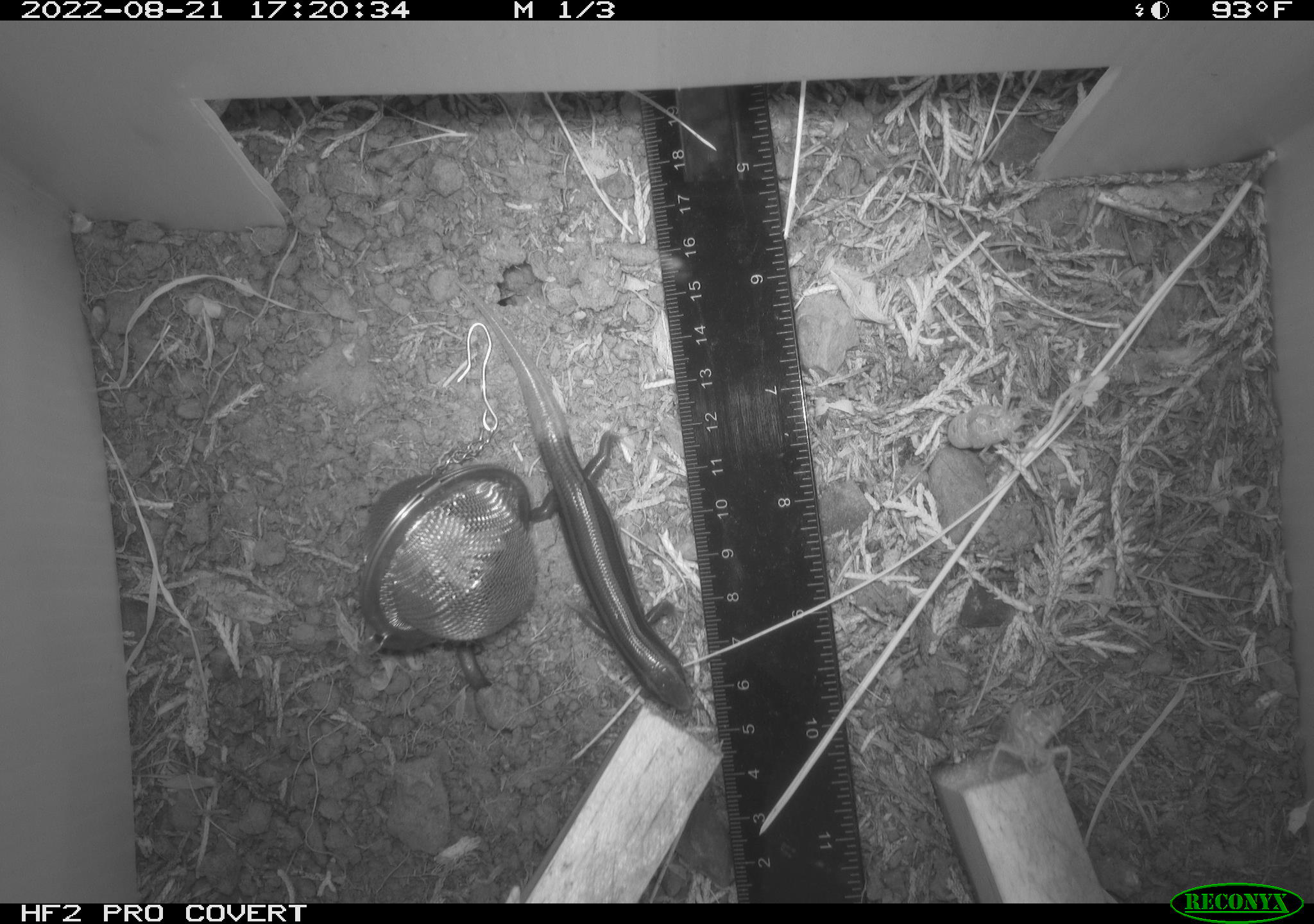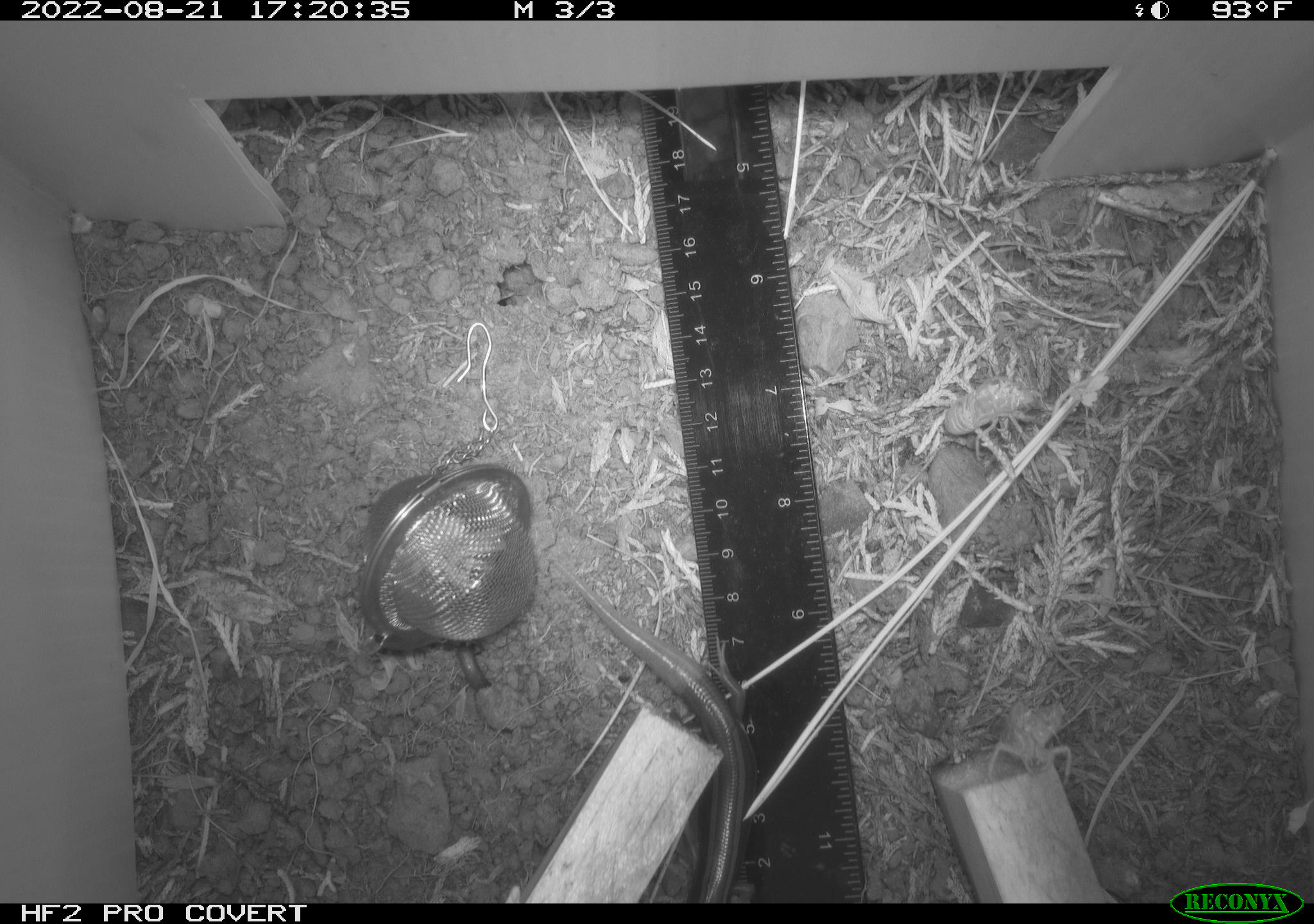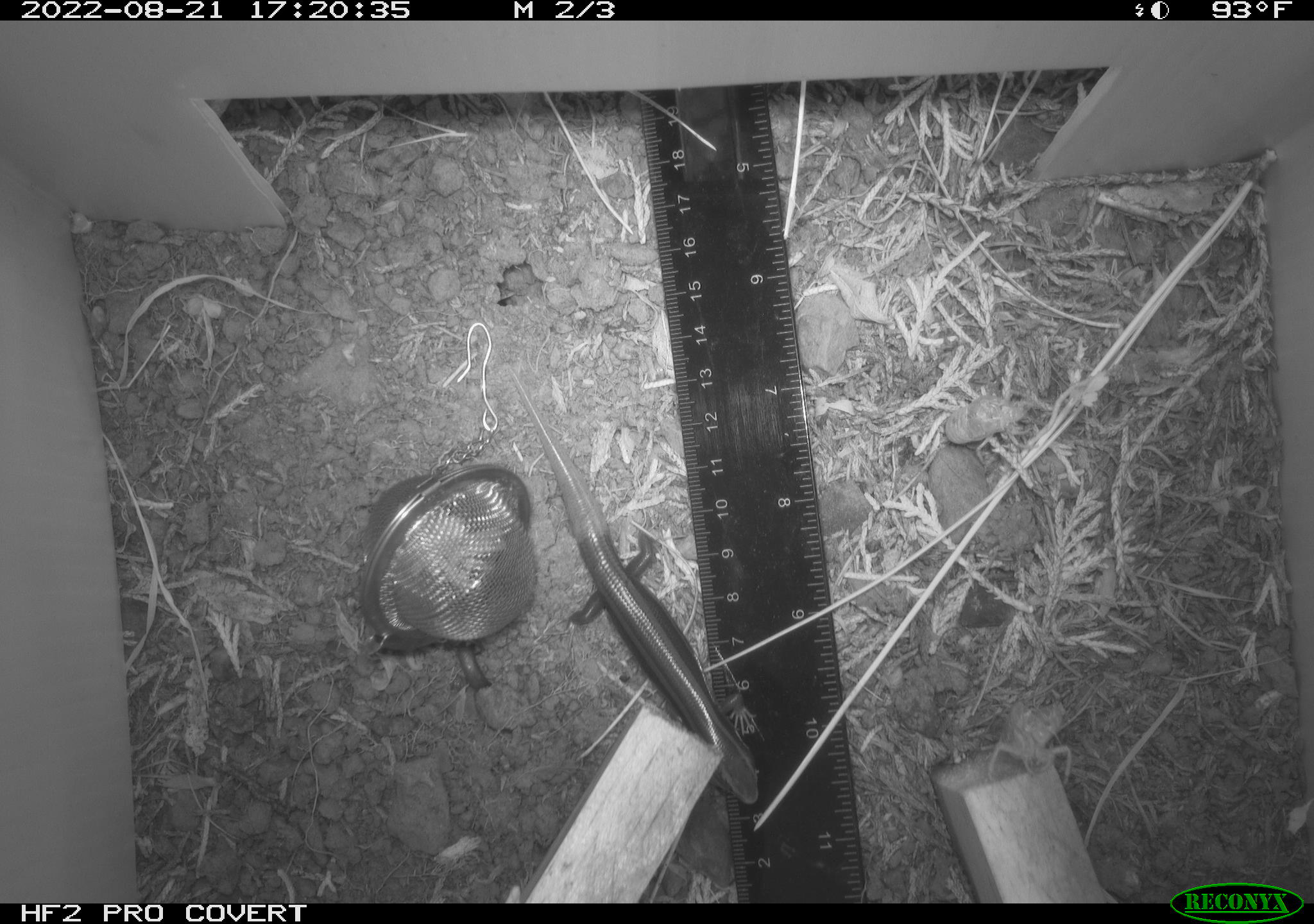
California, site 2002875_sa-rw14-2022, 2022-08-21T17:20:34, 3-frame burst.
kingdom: Animalia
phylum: Chordata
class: Reptilia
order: Squamata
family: Scincidae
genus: Plestiodon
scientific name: Plestiodon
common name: blue-tailed skinks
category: plestiodon species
Plestiodon species (blue-tailed skinks) (Plestiodon).